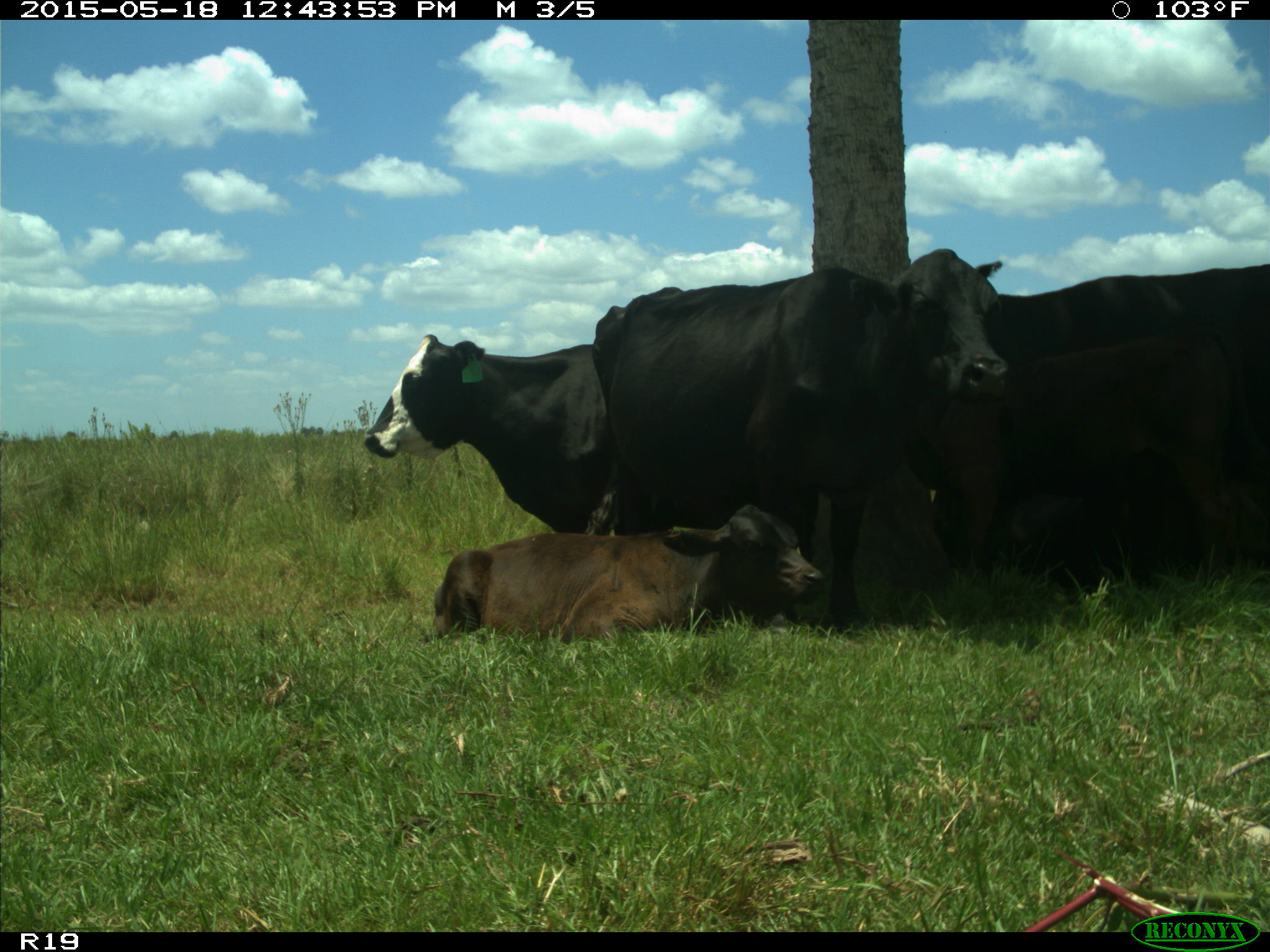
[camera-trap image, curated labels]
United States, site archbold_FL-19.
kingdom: Animalia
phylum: Chordata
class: Mammalia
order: Artiodactyla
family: Bovidae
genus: Bos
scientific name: Bos taurus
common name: domestic cow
Bos taurus (domestic cow).